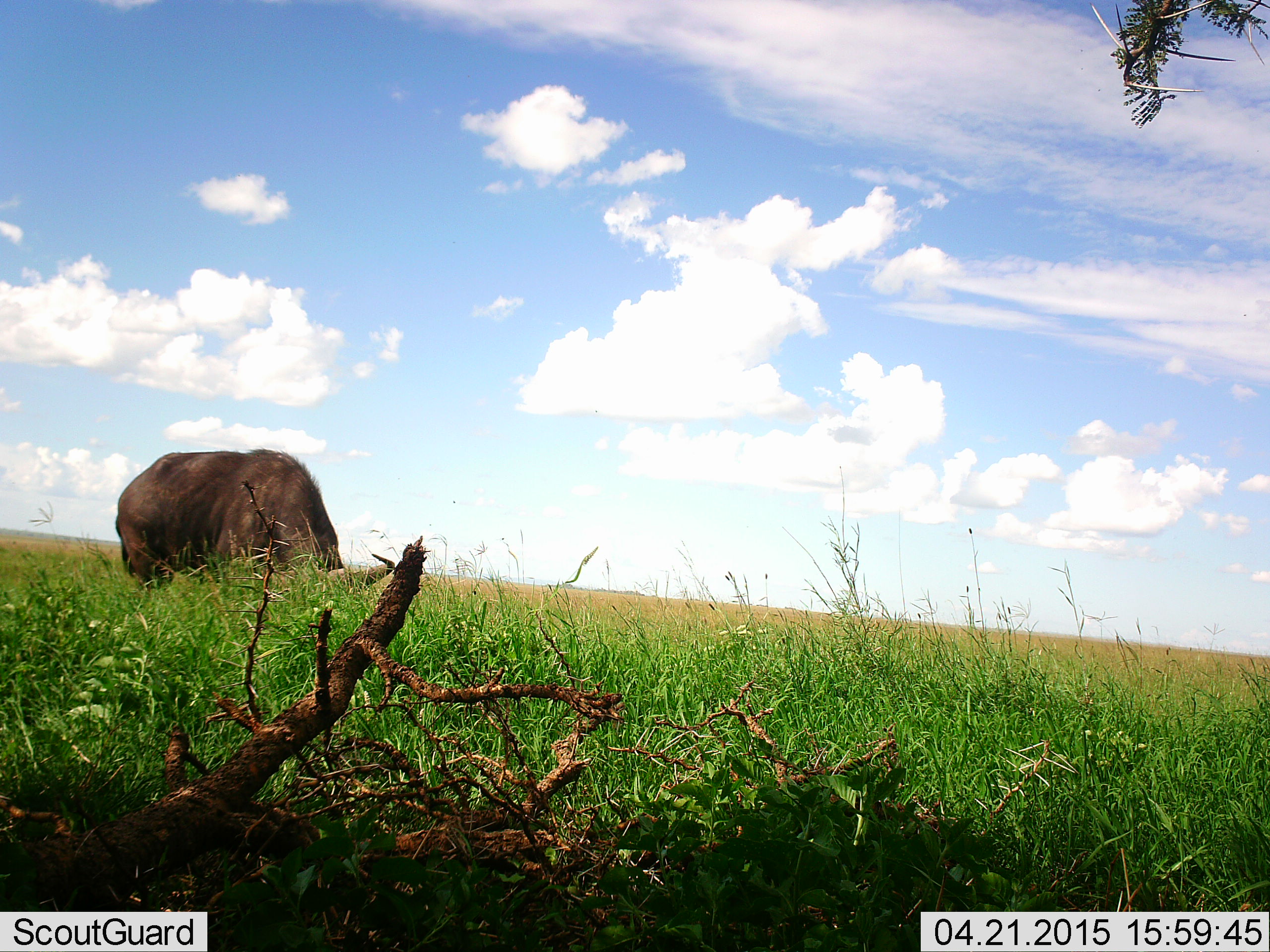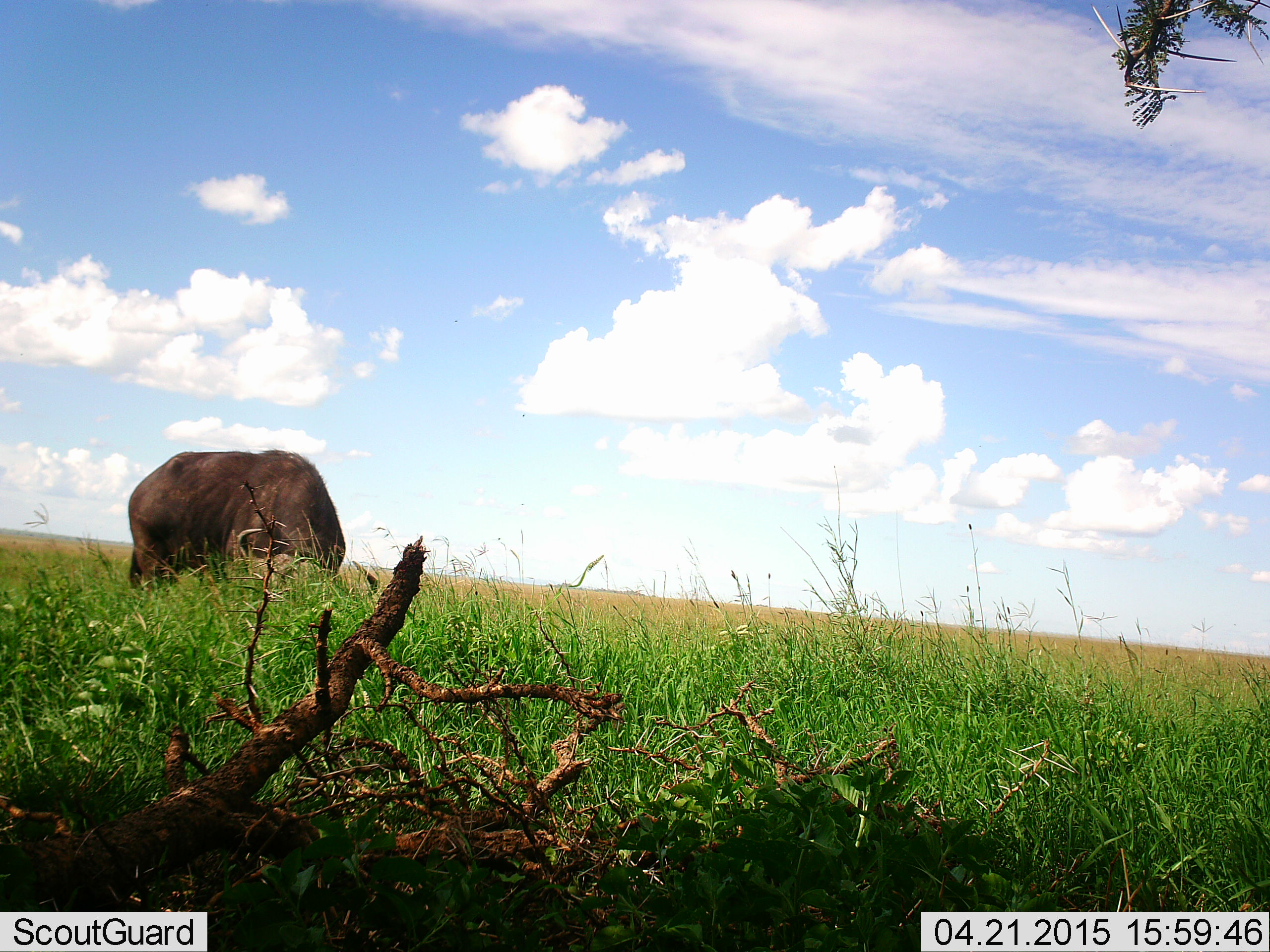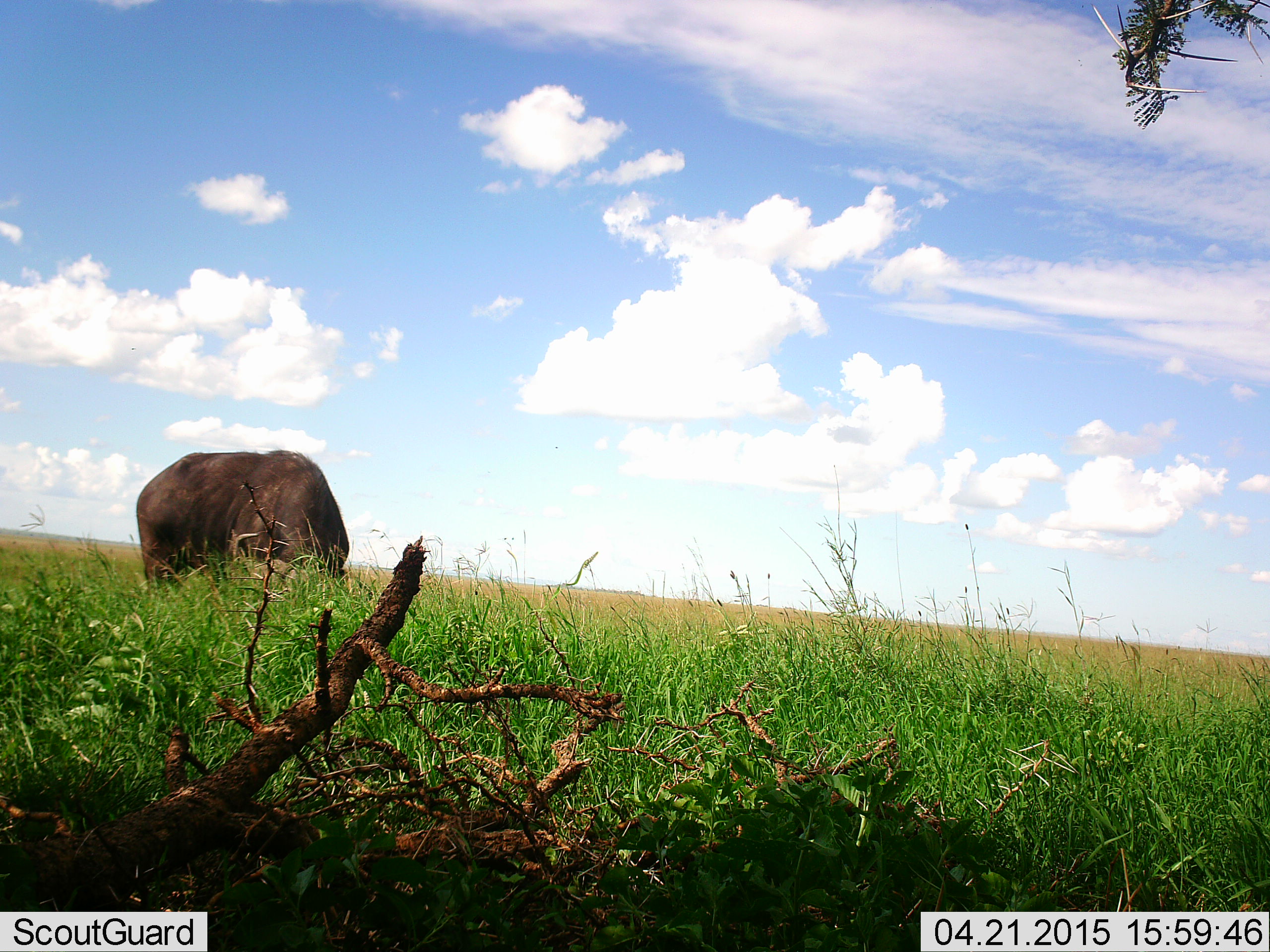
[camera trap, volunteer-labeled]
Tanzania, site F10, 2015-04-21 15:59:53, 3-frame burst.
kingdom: Animalia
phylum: Chordata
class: Mammalia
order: Artiodactyla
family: Bovidae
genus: Syncerus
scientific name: Syncerus caffer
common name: cape buffalo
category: buffalo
Buffalo (cape buffalo) (Syncerus caffer), count 1. Behavior (volunteer vote fractions): standing 0%, resting 0%, moving 0%, interacting 0%. Young present (vote fraction): 0%. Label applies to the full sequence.